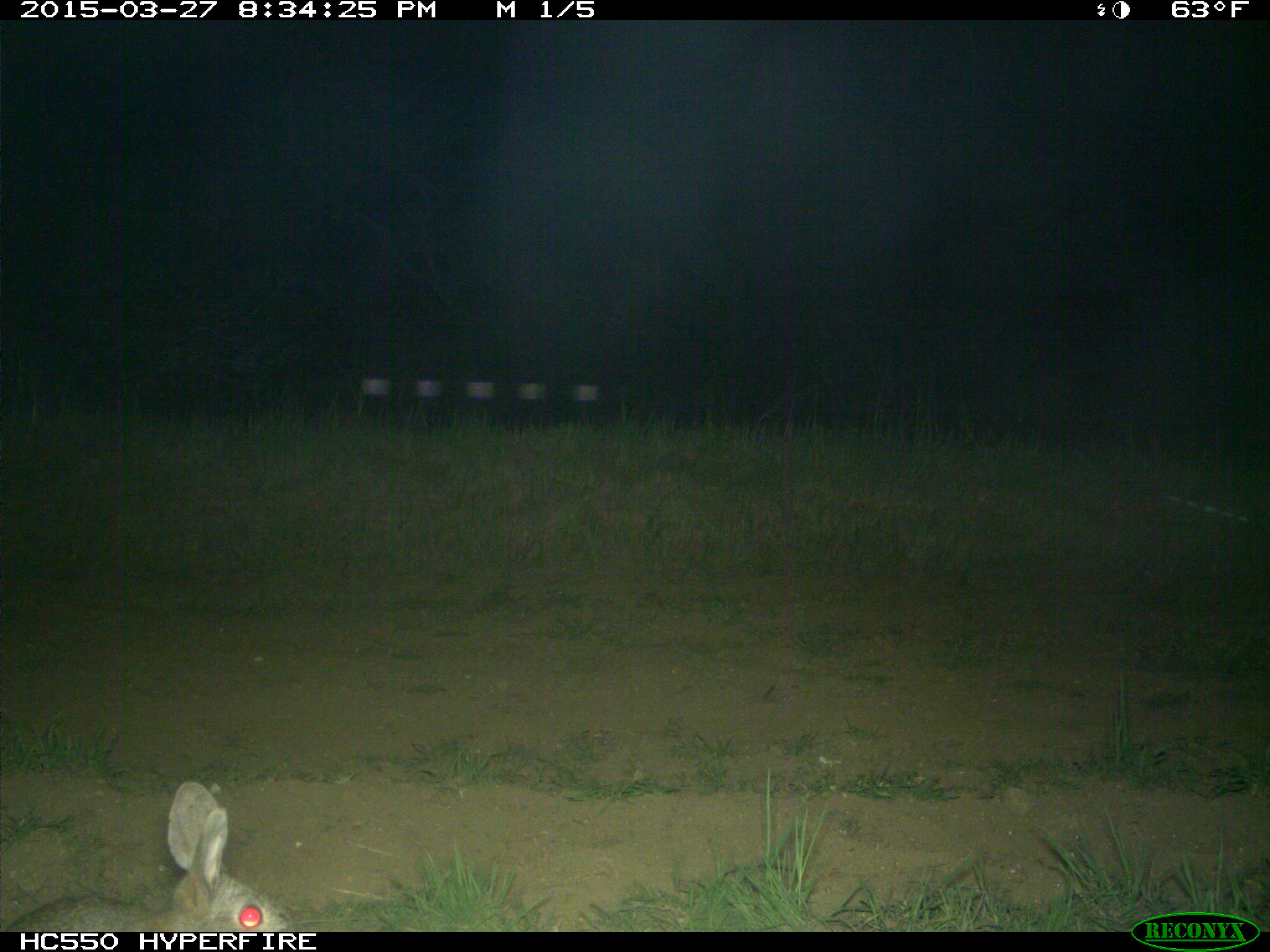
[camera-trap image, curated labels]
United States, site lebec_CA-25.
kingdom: Animalia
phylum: Chordata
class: Mammalia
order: Lagomorpha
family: Leporidae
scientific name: Leporidae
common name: rabbits and hares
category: unidentified rabbit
Unidentified rabbit (rabbits and hares) (Leporidae).